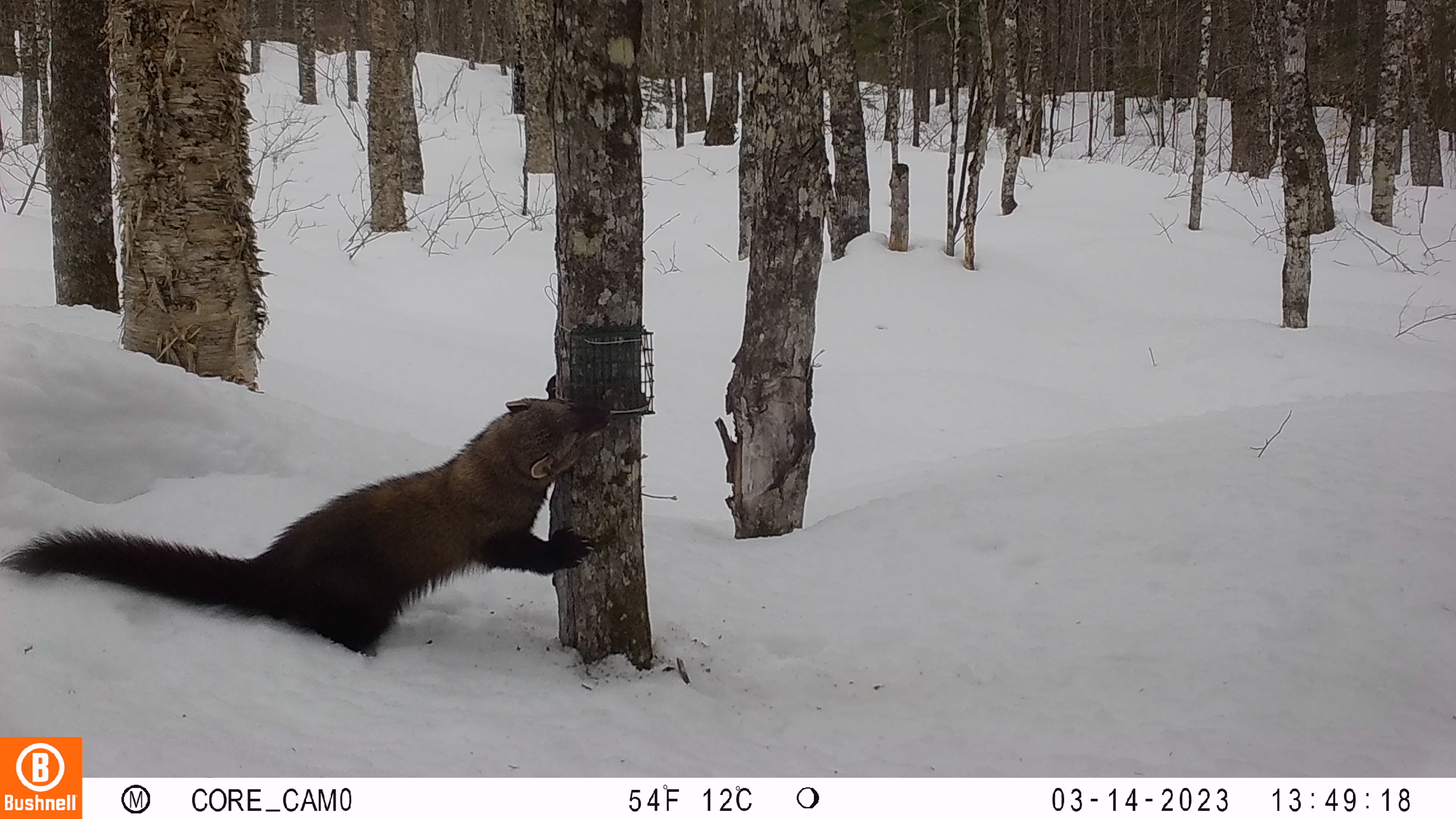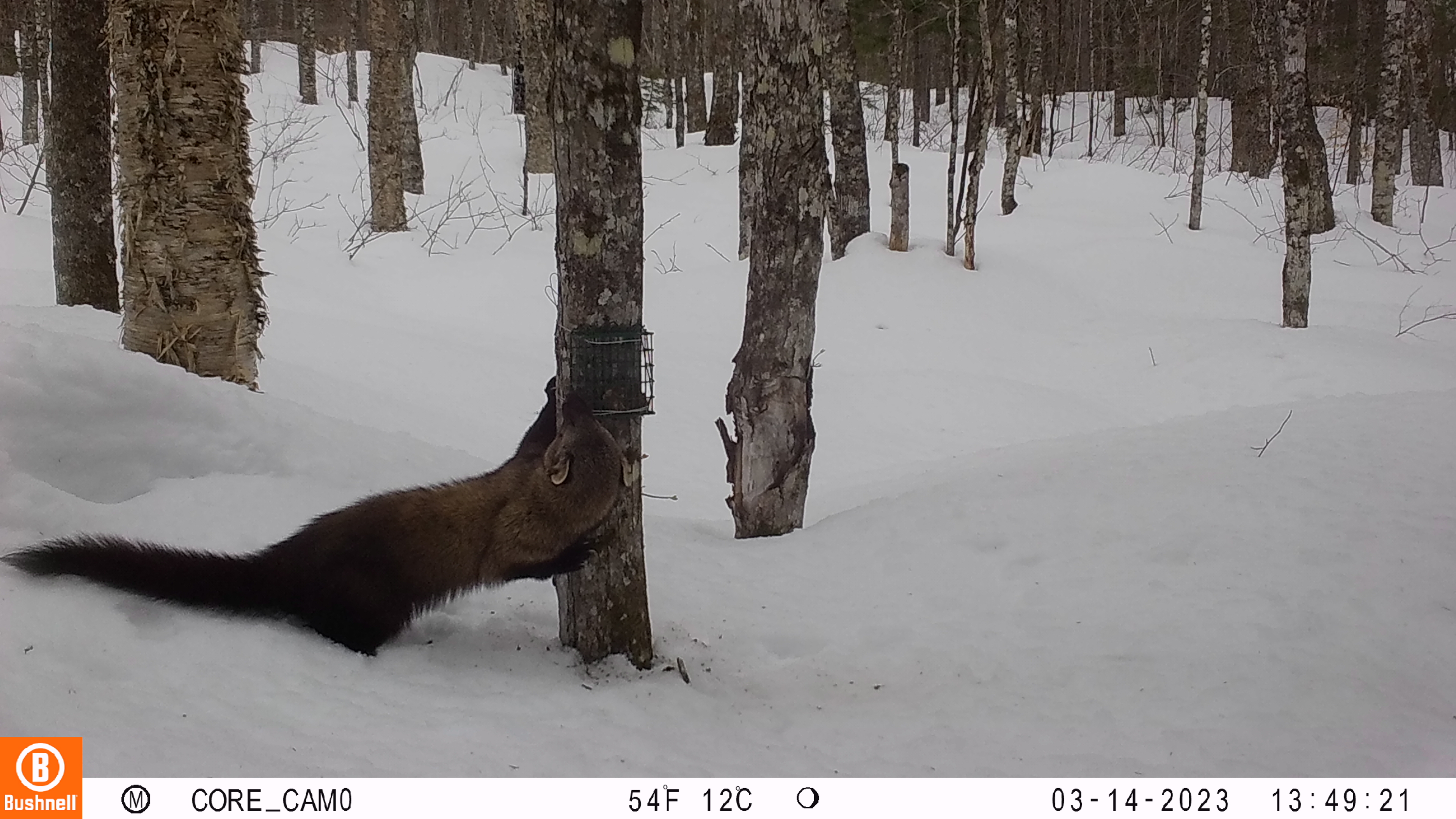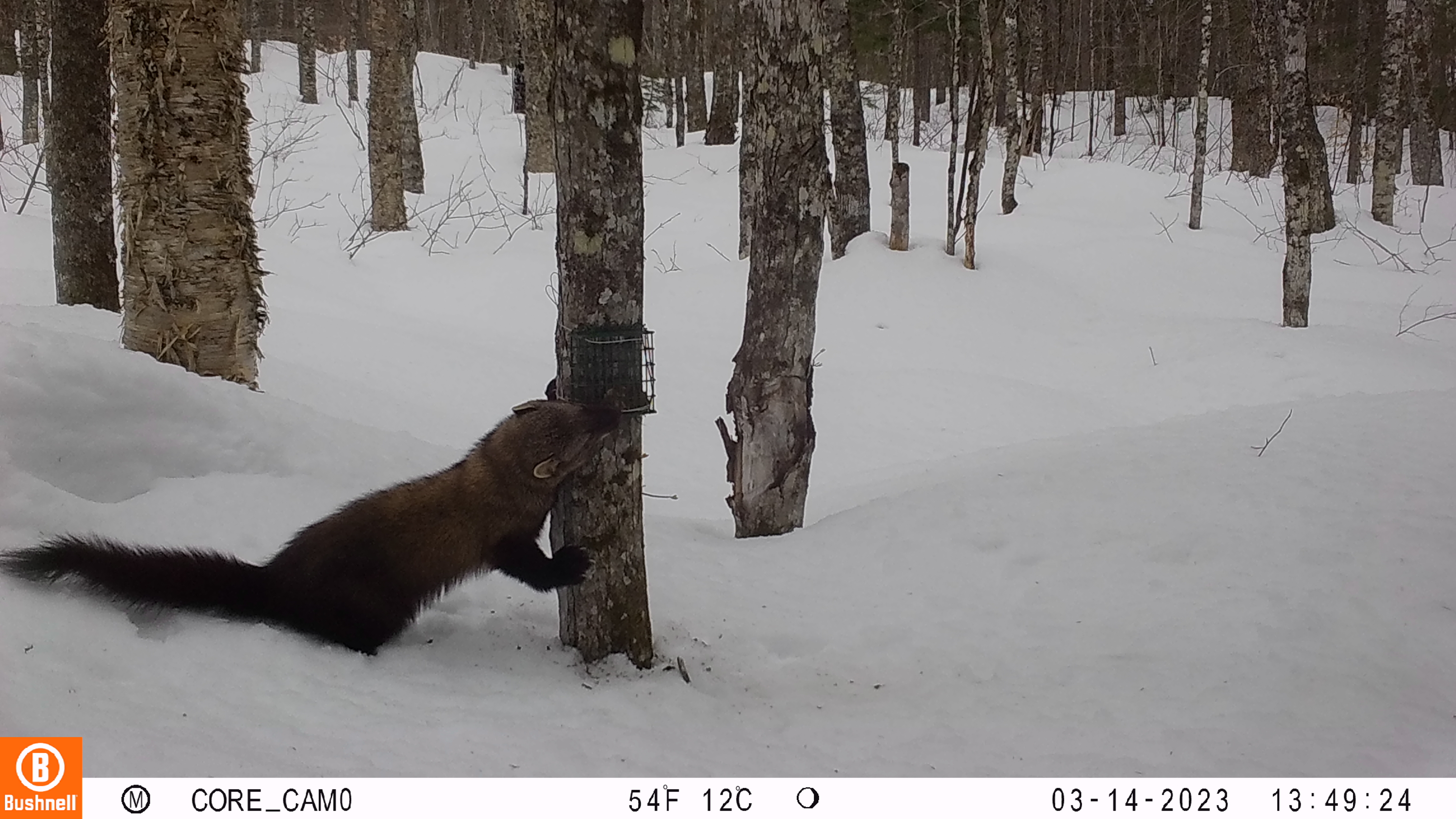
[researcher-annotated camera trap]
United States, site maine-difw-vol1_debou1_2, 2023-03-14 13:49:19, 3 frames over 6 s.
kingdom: Animalia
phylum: Chordata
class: Mammalia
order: Carnivora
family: Mustelidae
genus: Pekania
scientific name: Pekania pennanti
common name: fisher